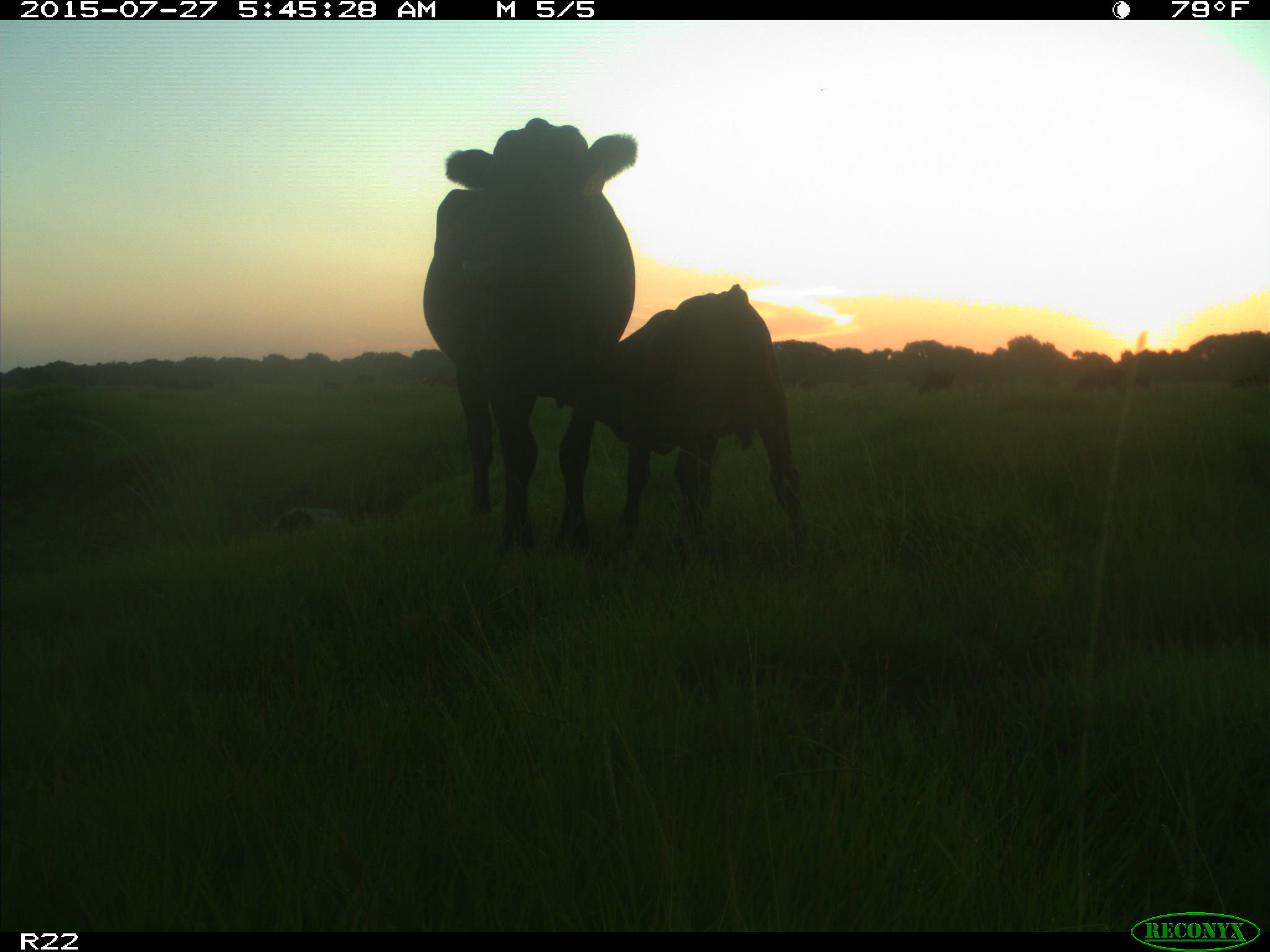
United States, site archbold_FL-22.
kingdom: Animalia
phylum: Chordata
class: Mammalia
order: Artiodactyla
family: Bovidae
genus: Bos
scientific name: Bos taurus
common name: domestic cow